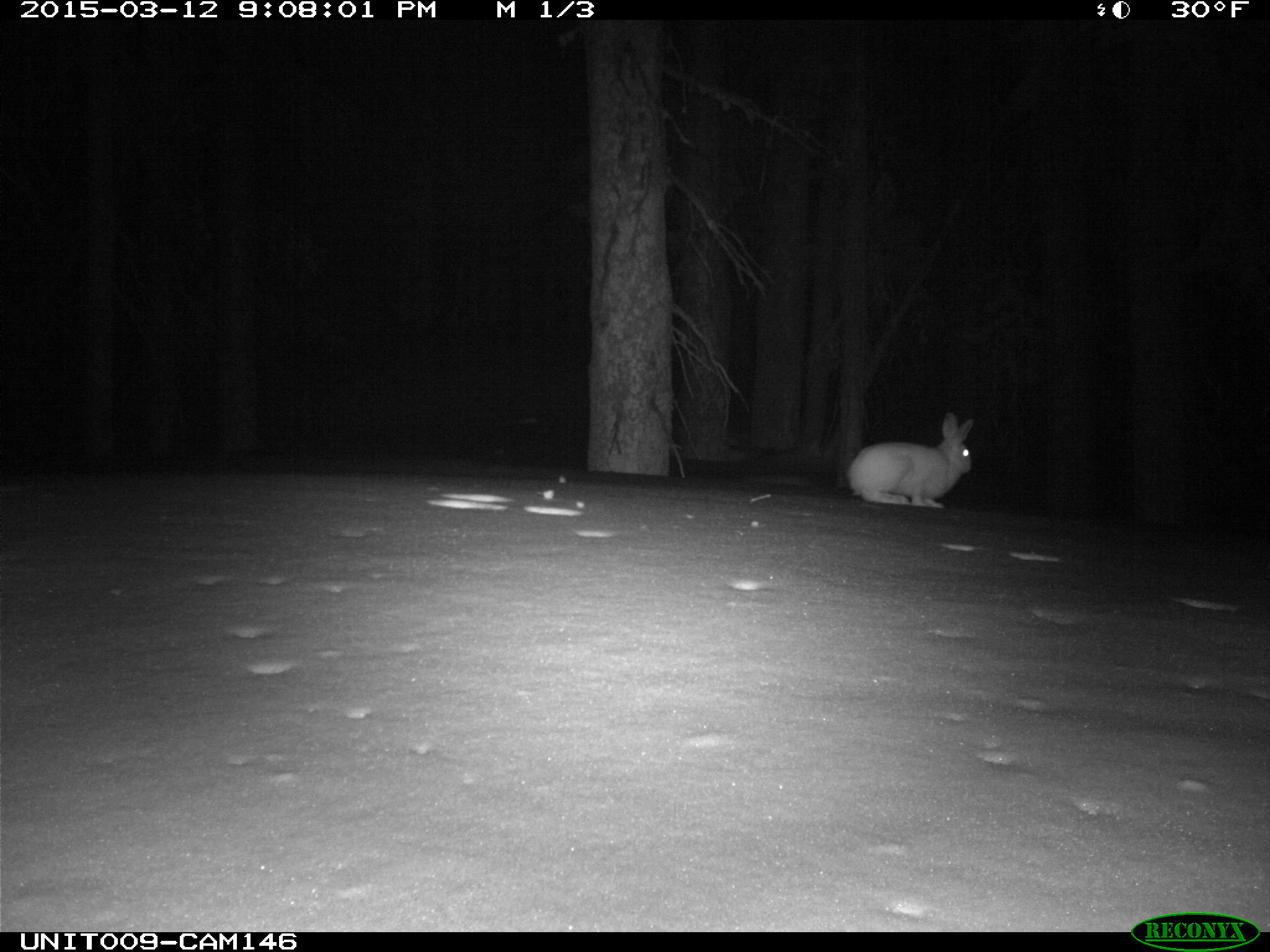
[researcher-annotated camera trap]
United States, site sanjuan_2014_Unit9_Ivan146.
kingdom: Animalia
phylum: Chordata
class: Mammalia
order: Lagomorpha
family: Leporidae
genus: Lepus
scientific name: Lepus americanus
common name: snowshoe hare